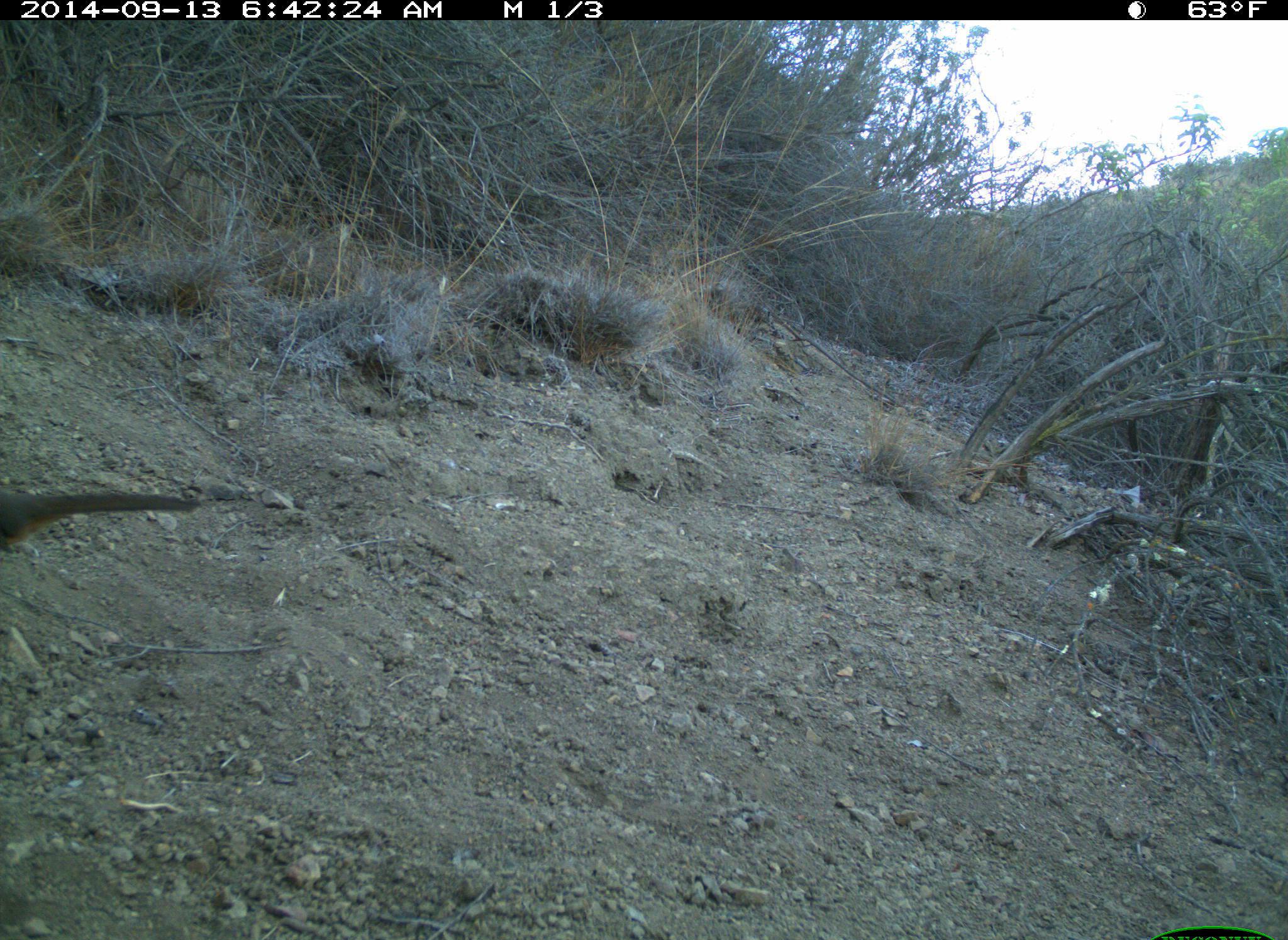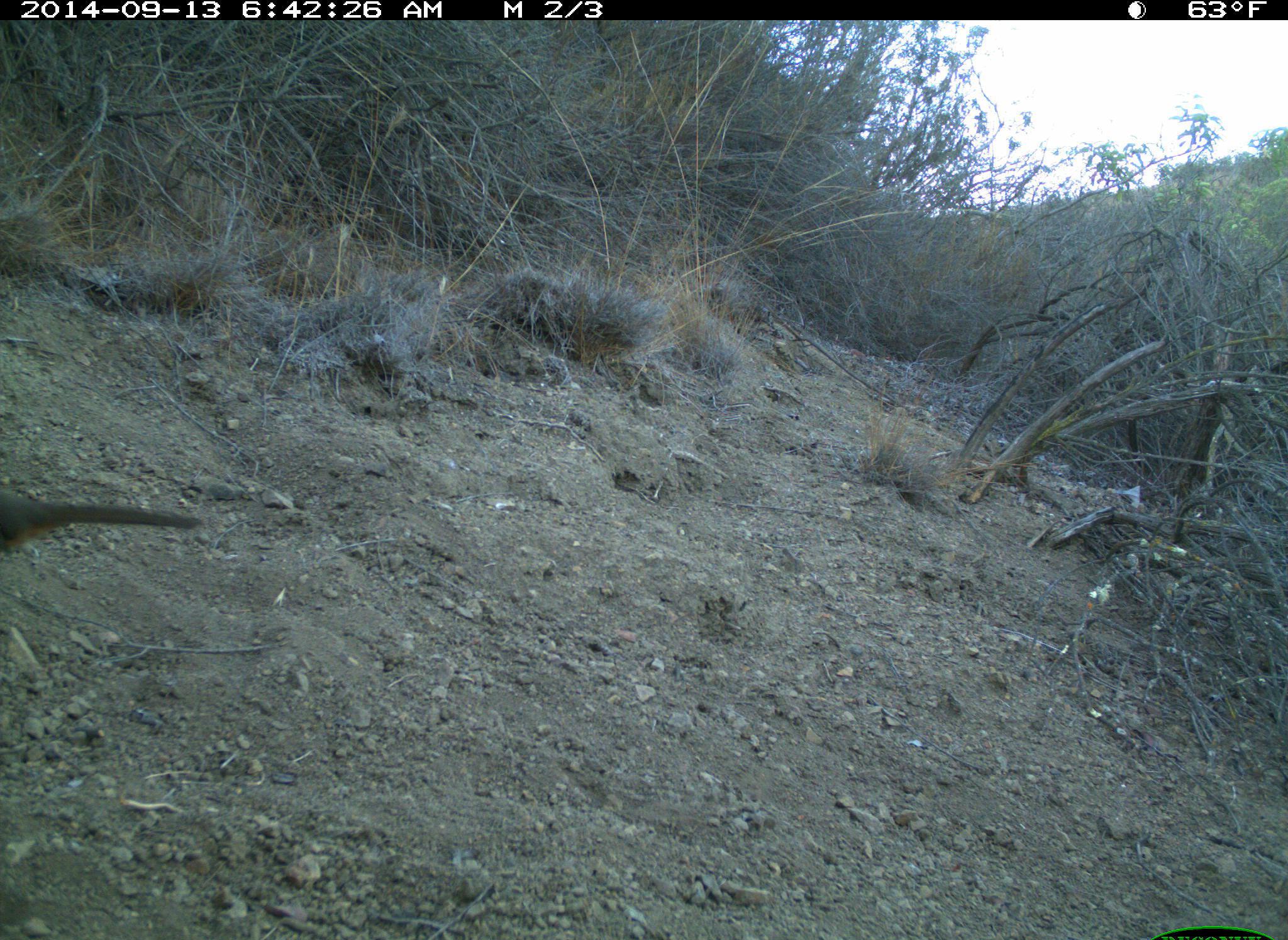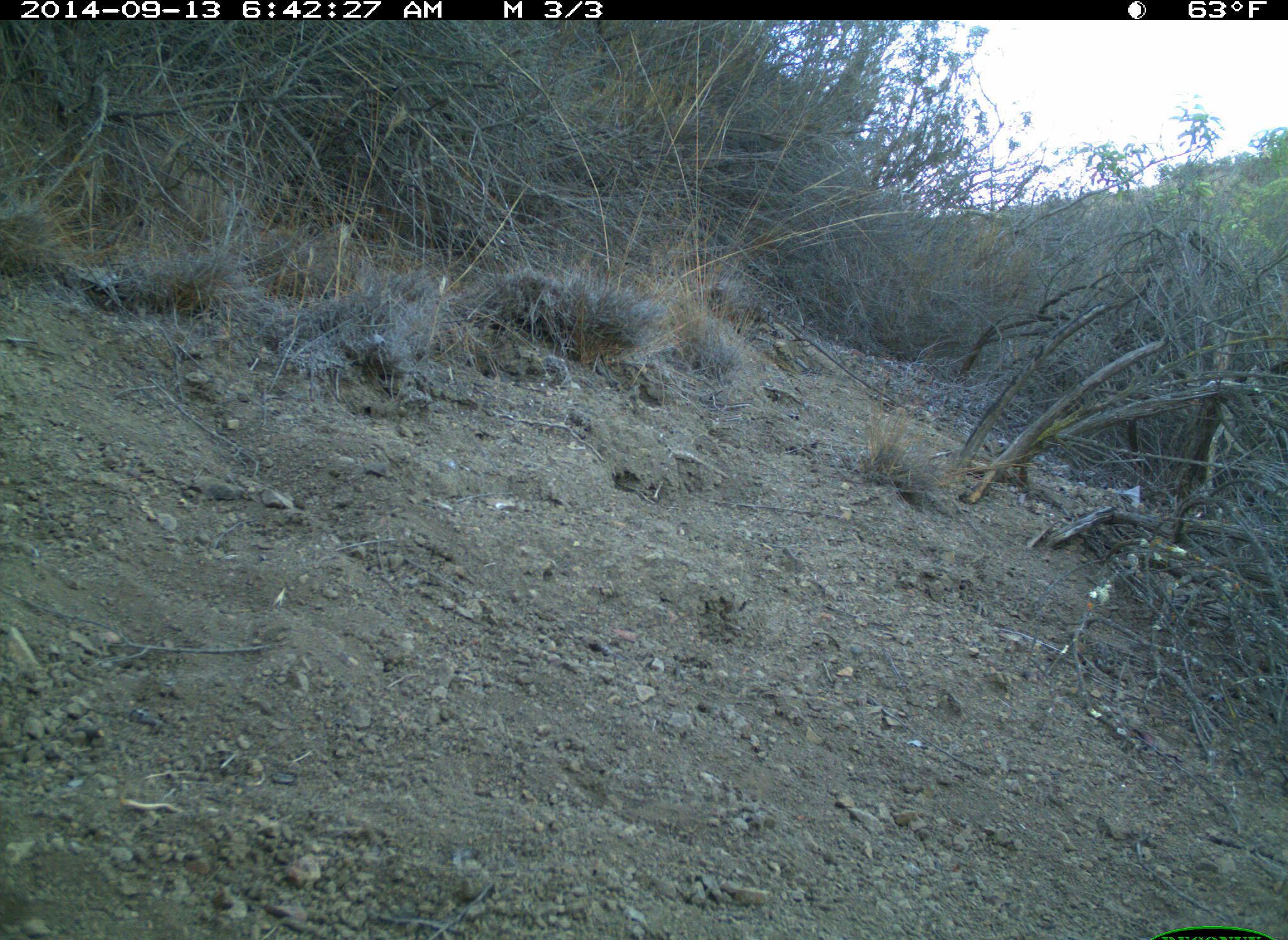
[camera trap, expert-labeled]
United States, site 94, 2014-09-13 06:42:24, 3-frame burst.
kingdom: Animalia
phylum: Chordata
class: Aves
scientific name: Aves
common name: bird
Bird (Aves).